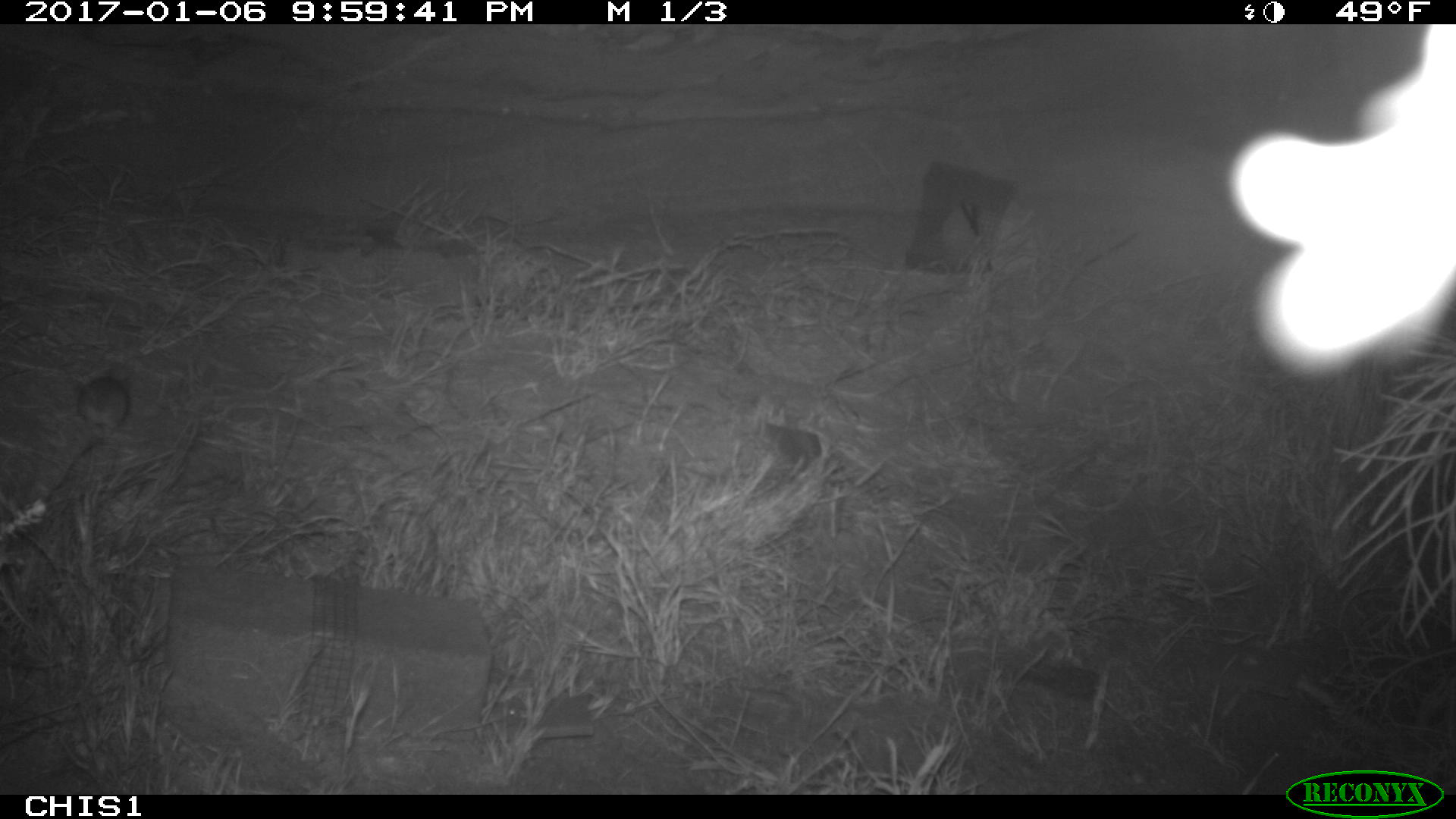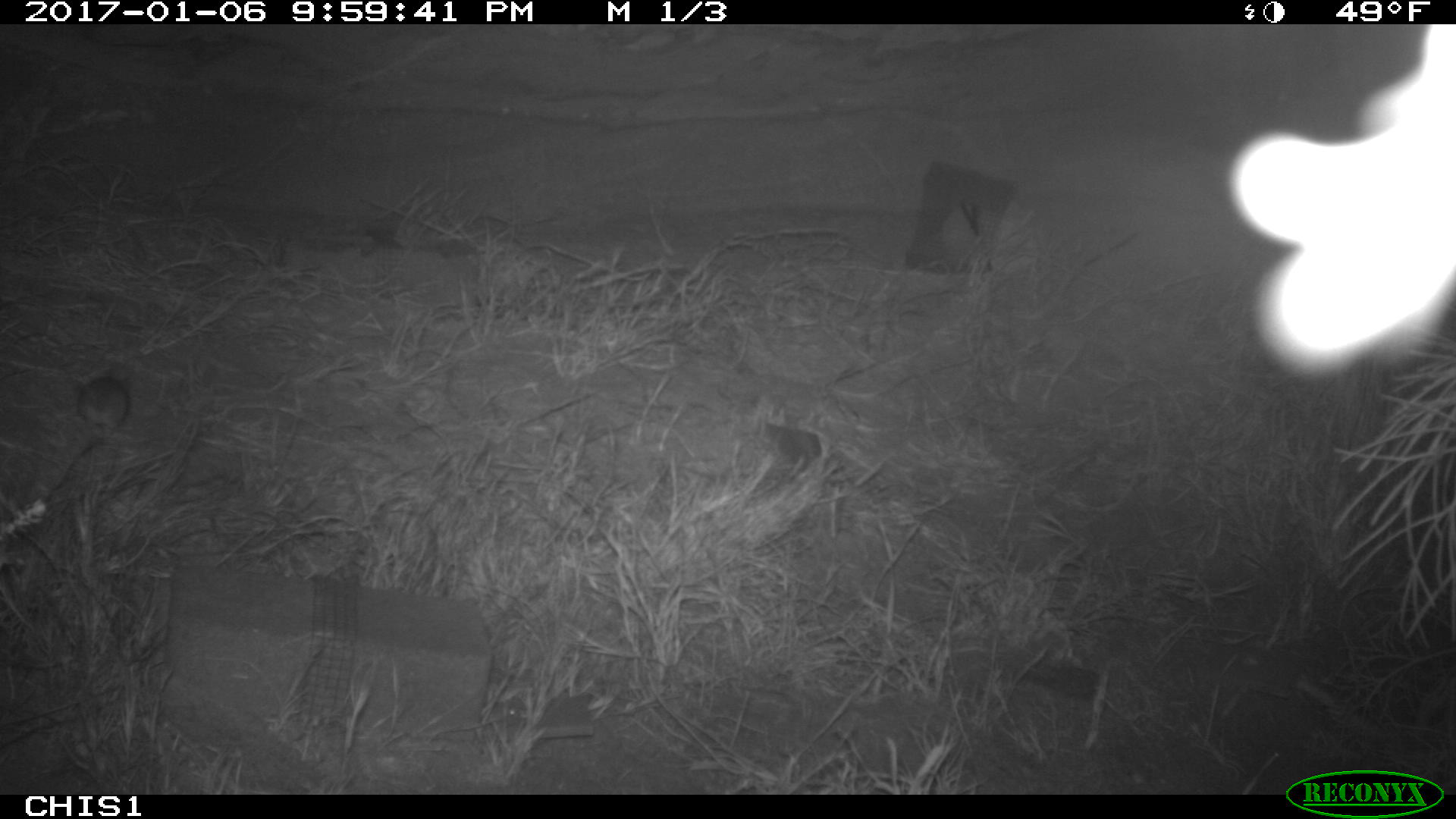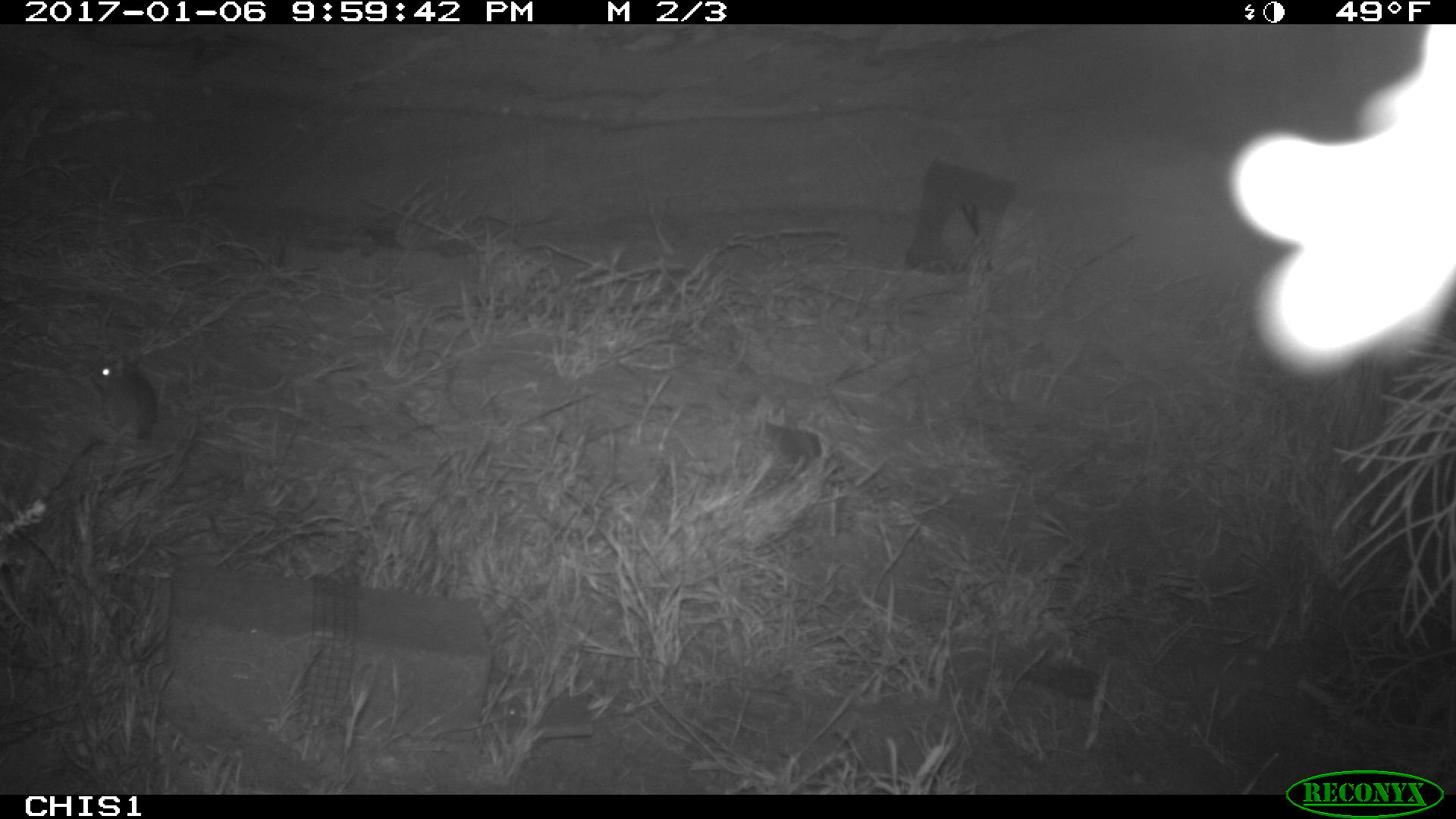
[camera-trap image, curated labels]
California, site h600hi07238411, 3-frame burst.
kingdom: Animalia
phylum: Chordata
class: Mammalia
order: Rodentia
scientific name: Rodentia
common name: rodent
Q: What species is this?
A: Rodent (Rodentia).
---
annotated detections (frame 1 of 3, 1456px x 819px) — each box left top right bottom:
rodent: 54 369 128 489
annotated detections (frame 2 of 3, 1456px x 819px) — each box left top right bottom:
rodent: 77 374 130 429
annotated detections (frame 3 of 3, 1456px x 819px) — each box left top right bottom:
rodent: 90 355 156 439